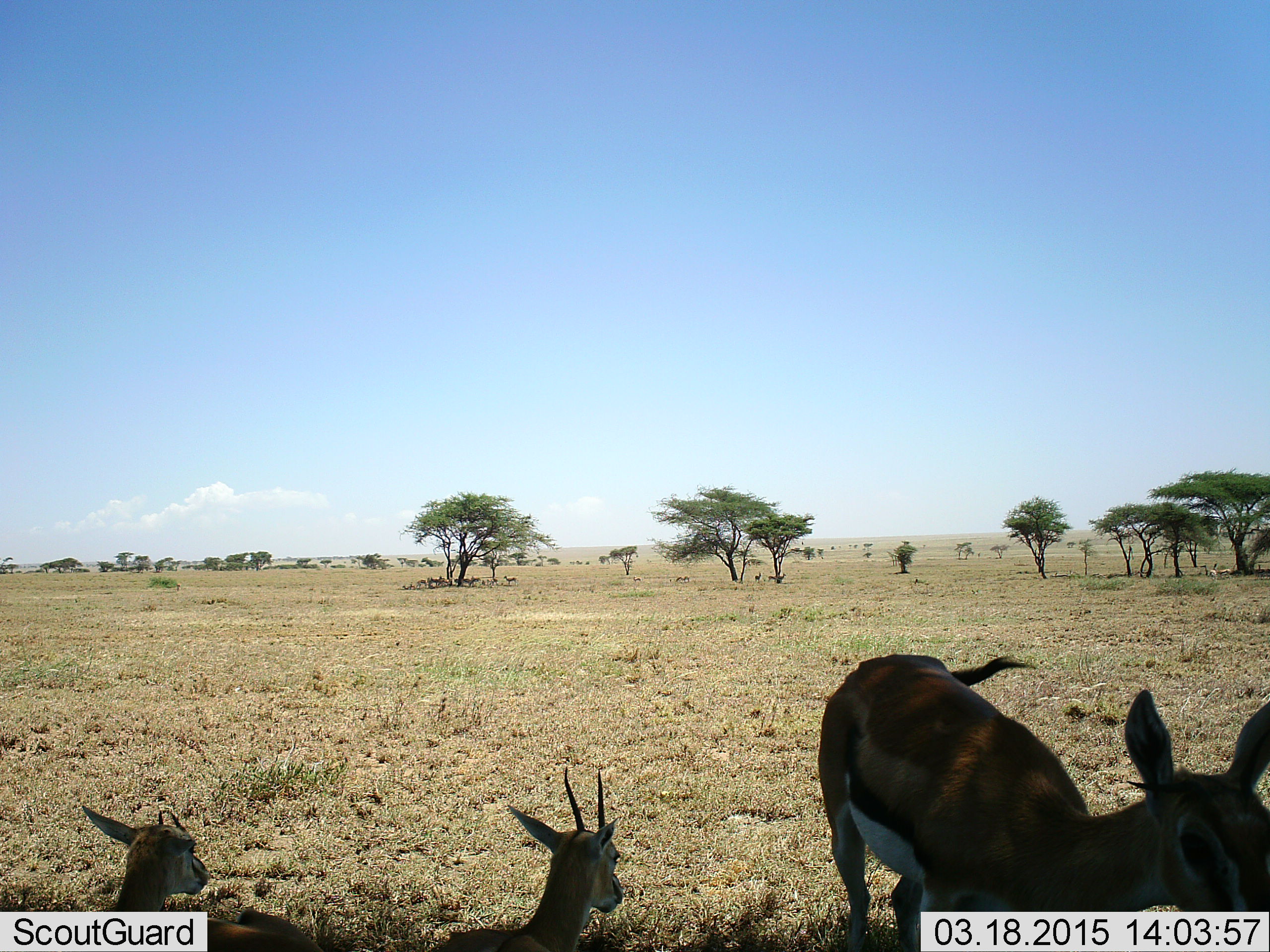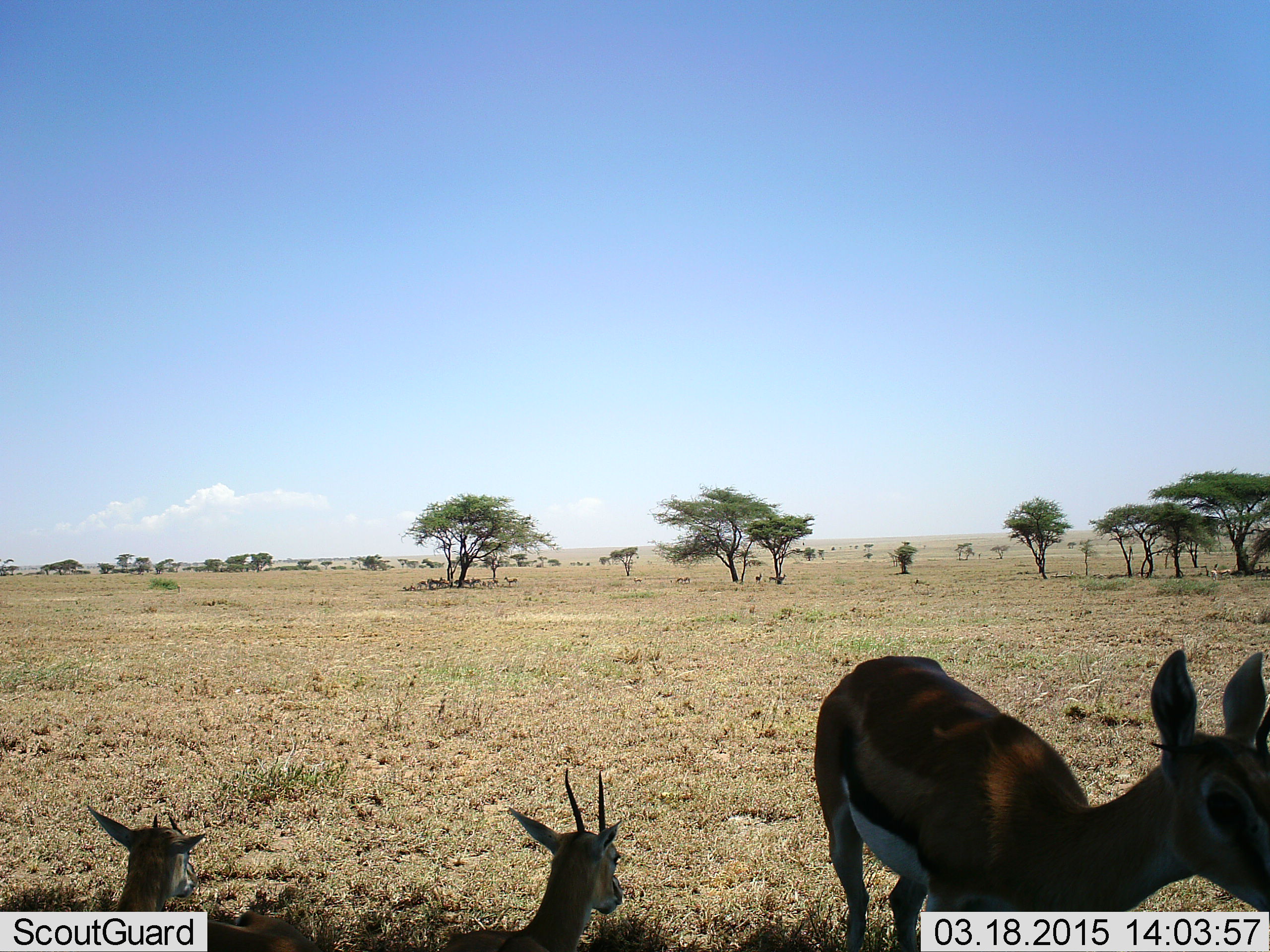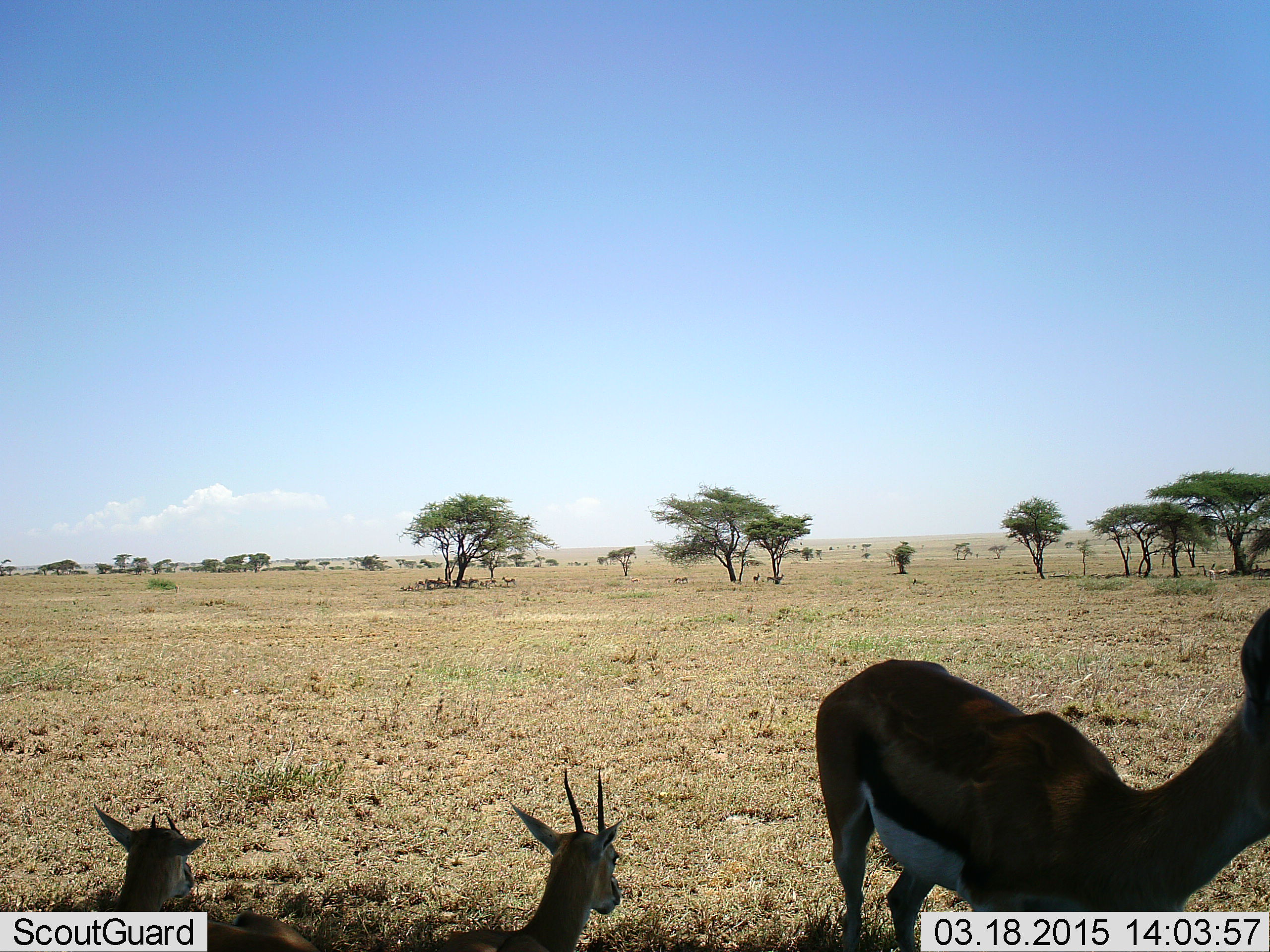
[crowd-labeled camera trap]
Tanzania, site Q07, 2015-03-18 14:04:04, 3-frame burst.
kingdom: Animalia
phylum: Chordata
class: Mammalia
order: Artiodactyla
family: Bovidae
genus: Eudorcas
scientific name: Eudorcas thomsonii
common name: thomson's gazelle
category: gazellethomsons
Gazellethomsons (thomson's gazelle) (Eudorcas thomsonii), count 3. Behavior (volunteer vote fractions): standing 70%, resting 100%, moving 0%, interacting 0%. Young present (vote fraction): 20%. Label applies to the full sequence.